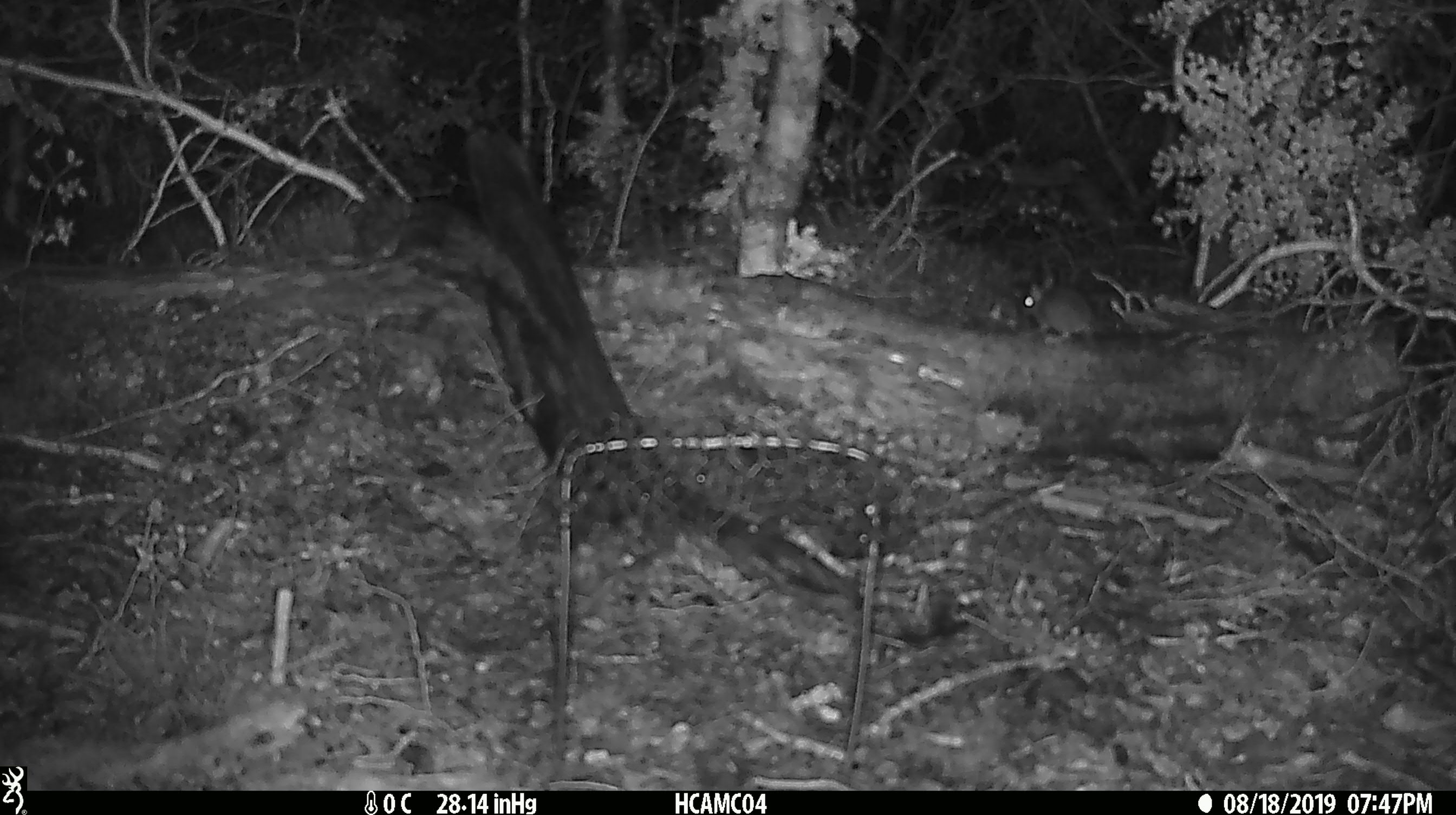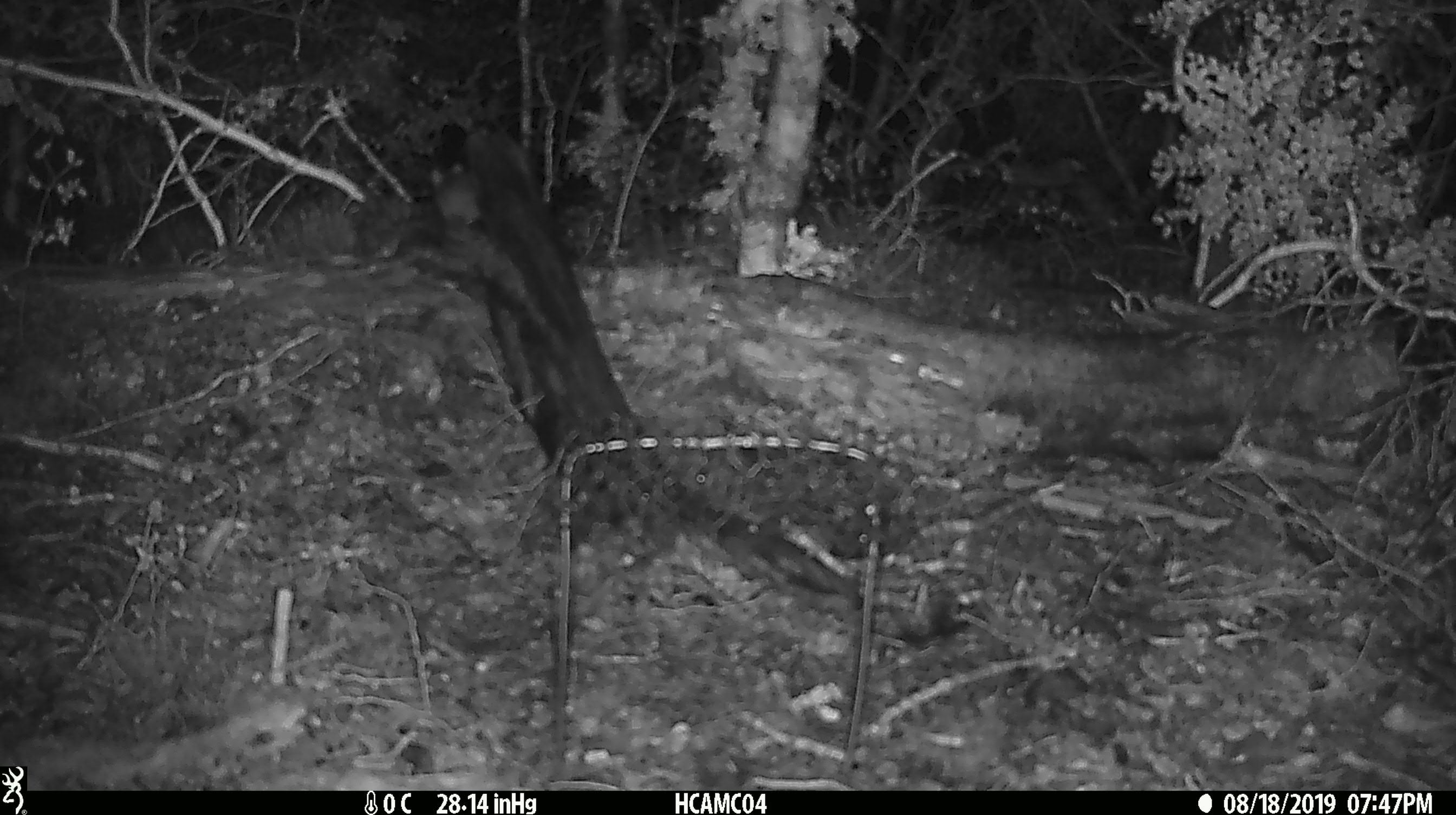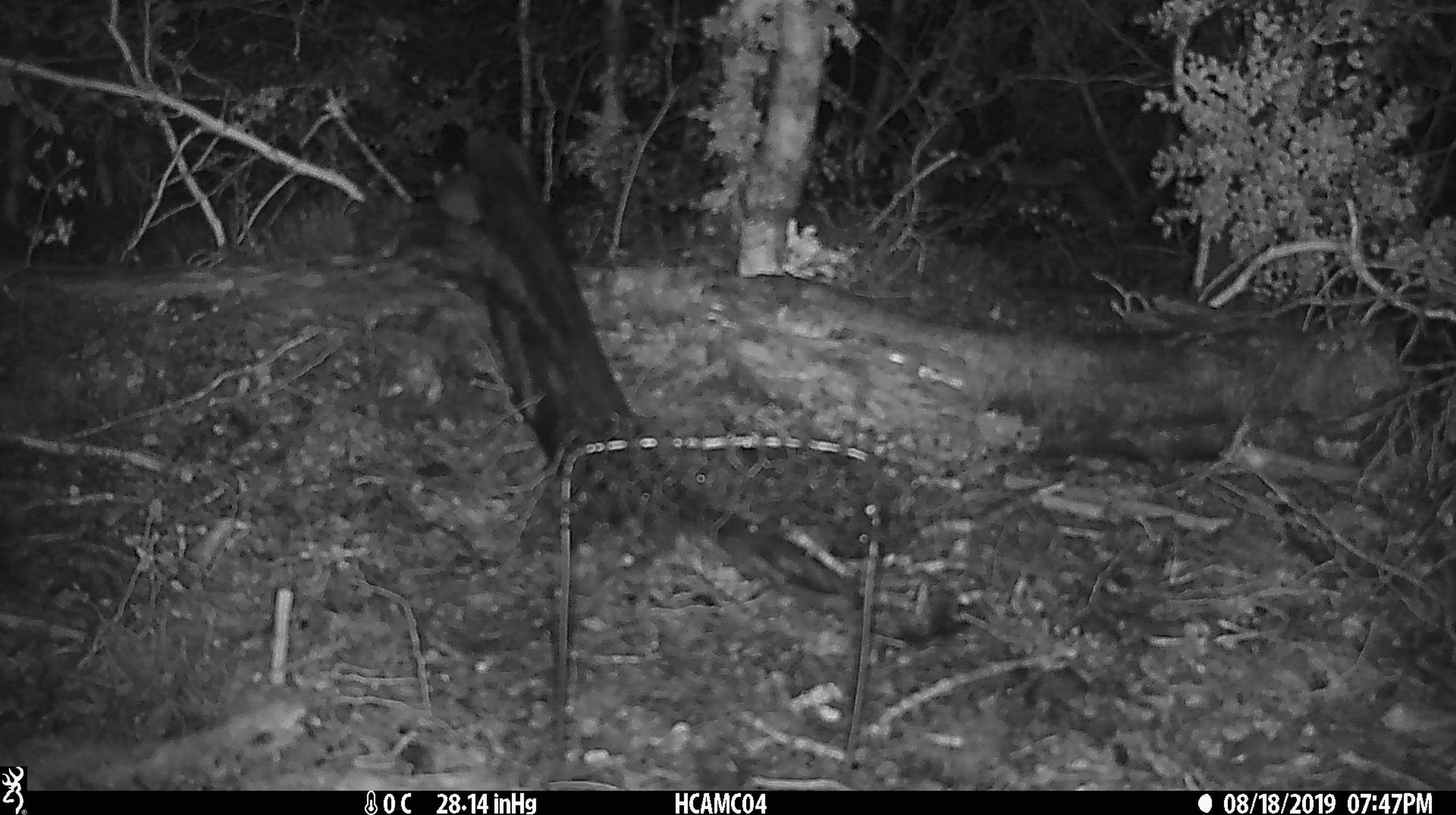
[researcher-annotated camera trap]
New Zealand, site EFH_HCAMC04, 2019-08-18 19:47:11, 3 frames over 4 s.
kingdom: Animalia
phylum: Chordata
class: Mammalia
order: Rodentia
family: Muridae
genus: Mus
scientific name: Mus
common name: mouse